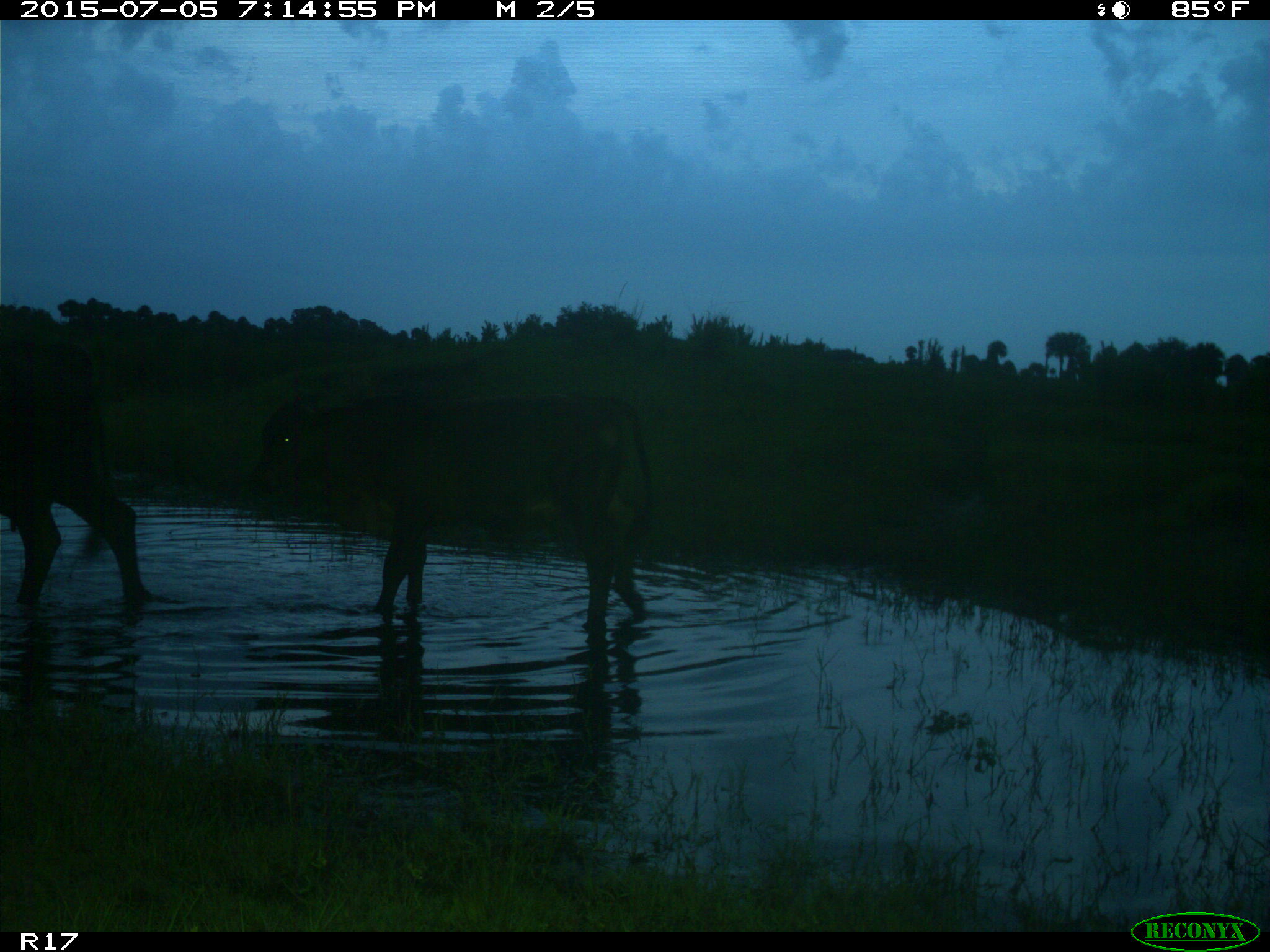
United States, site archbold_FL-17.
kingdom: Animalia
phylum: Chordata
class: Mammalia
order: Artiodactyla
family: Bovidae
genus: Bos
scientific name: Bos taurus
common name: domestic cow